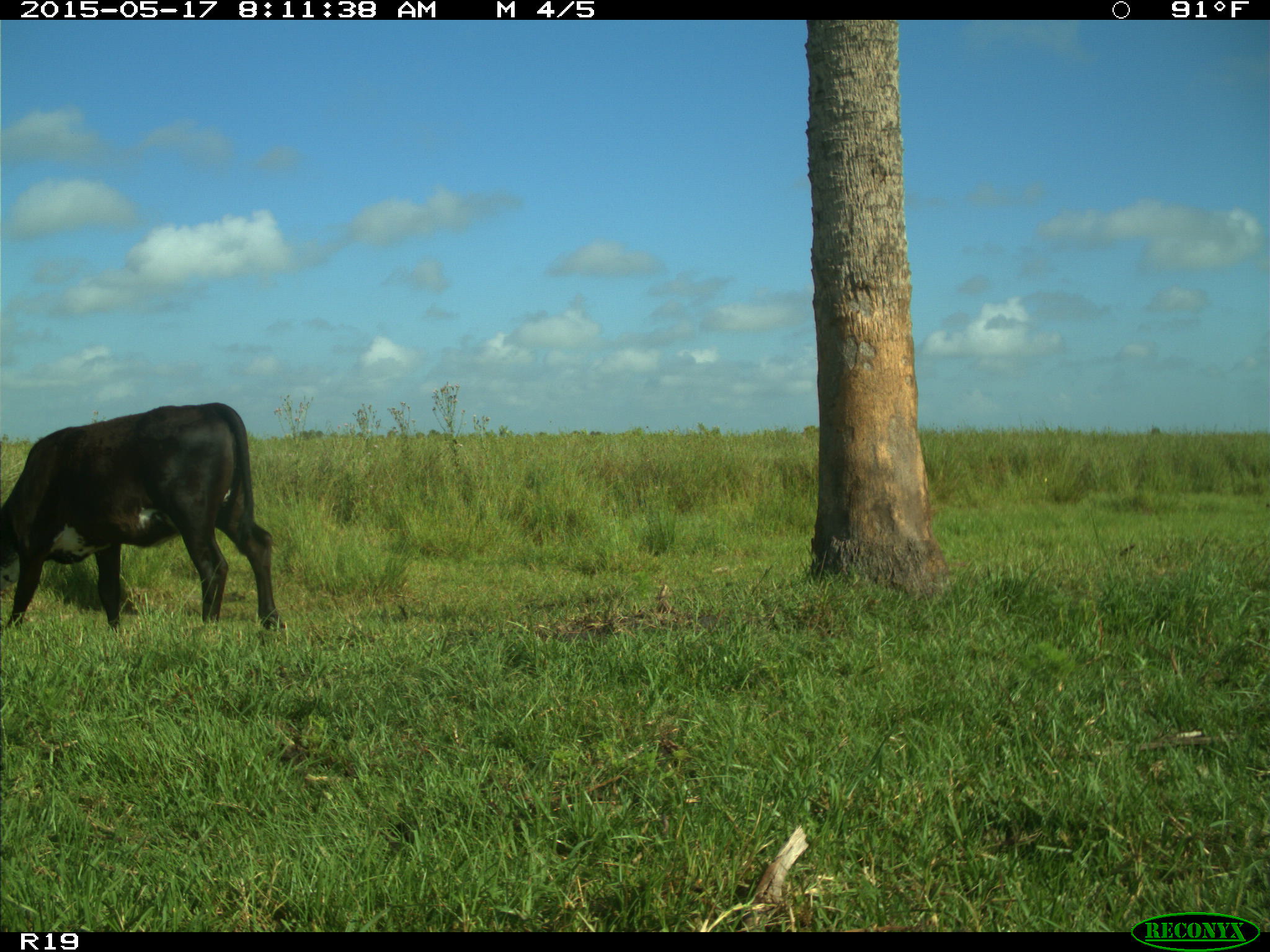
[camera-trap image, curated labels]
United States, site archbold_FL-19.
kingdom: Animalia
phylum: Chordata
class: Mammalia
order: Artiodactyla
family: Bovidae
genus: Bos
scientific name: Bos taurus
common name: domestic cow